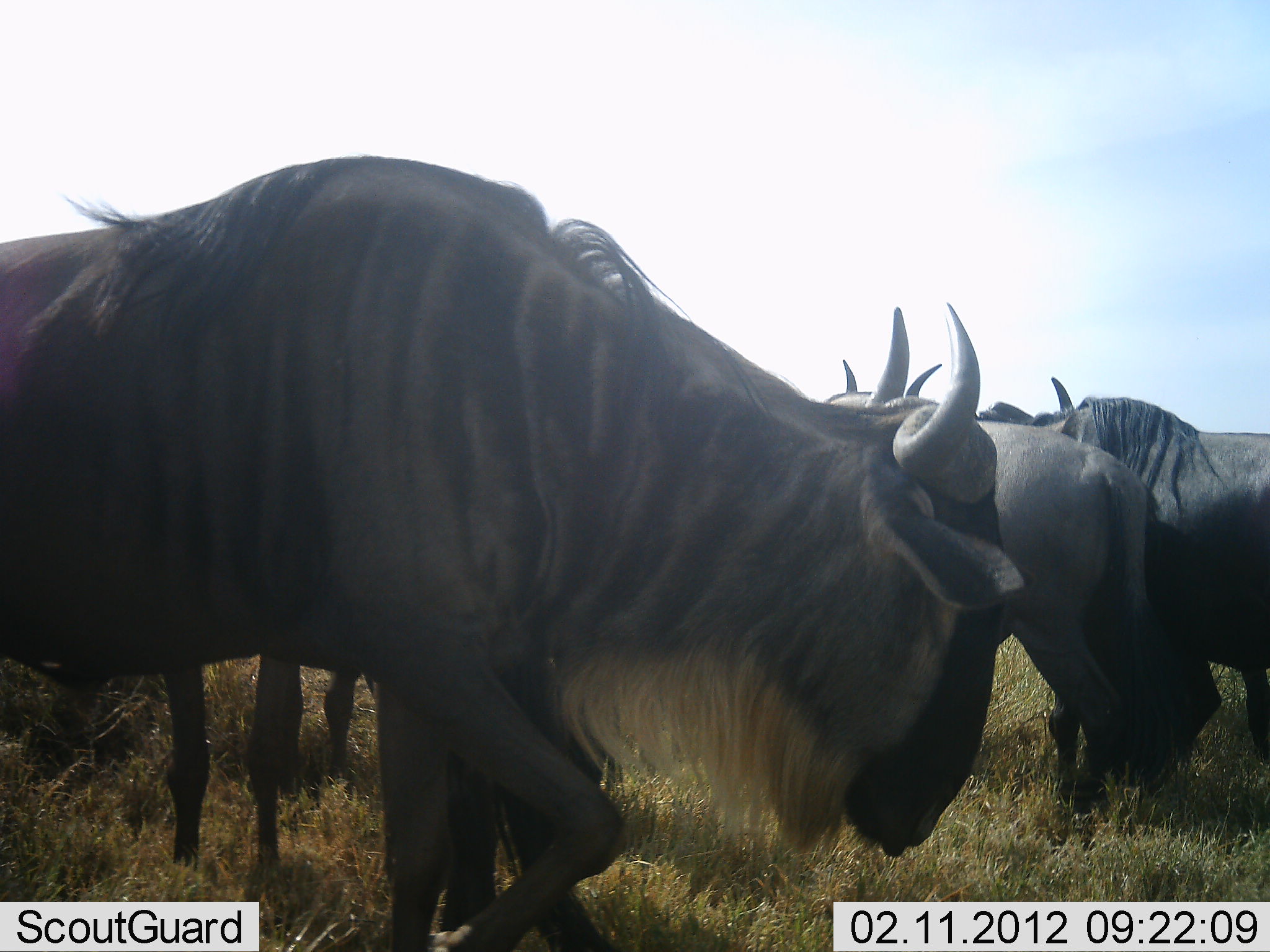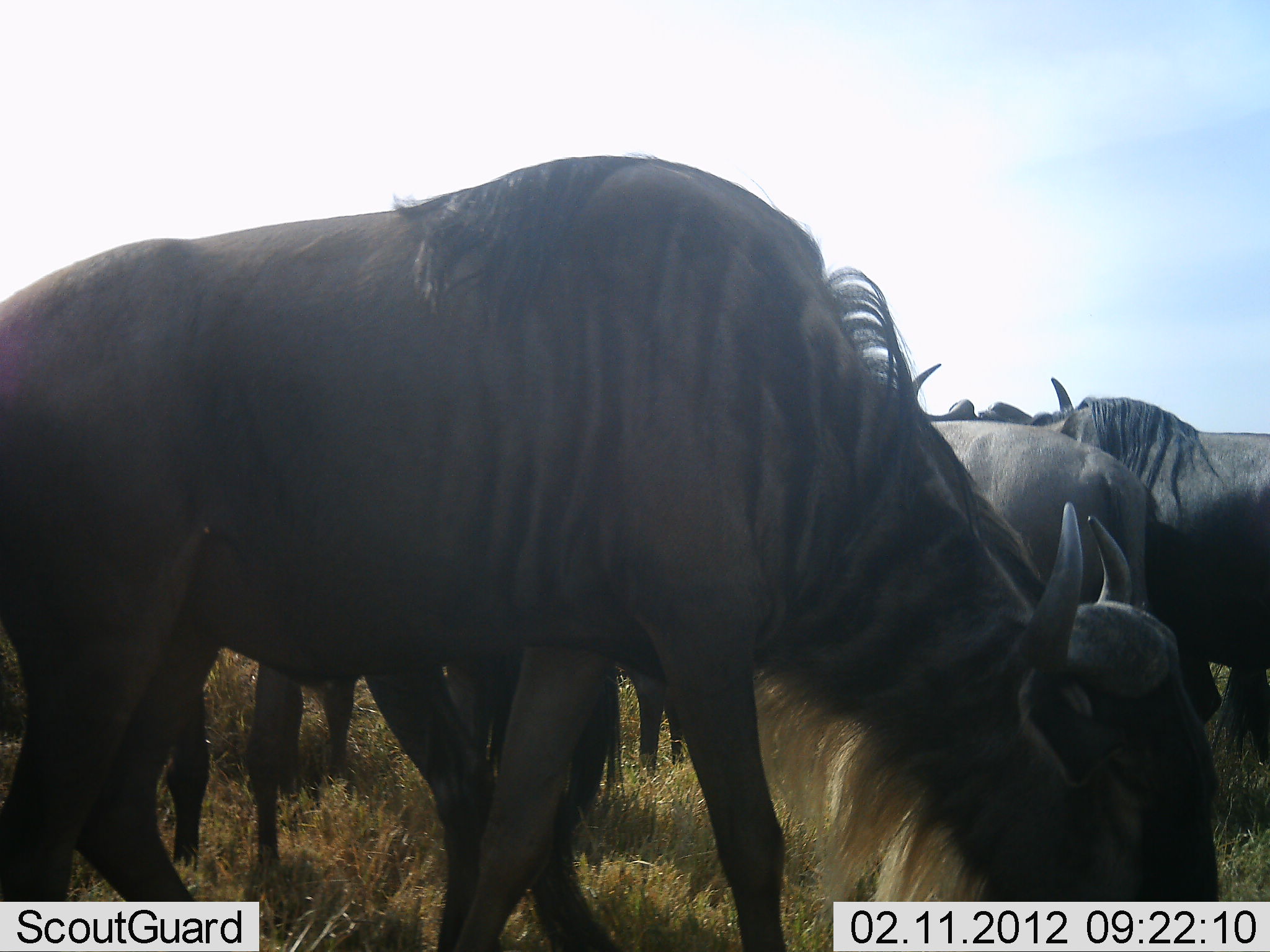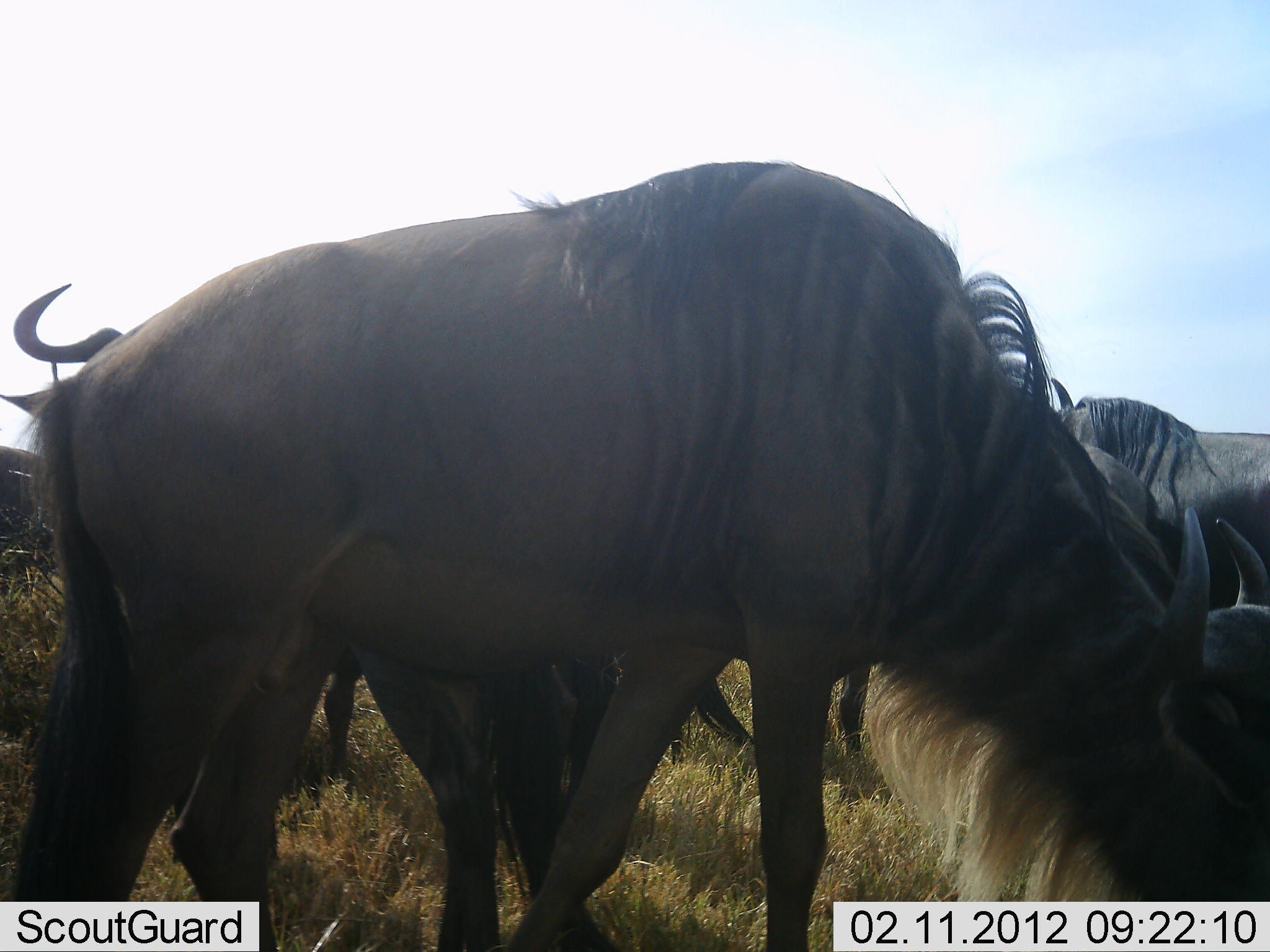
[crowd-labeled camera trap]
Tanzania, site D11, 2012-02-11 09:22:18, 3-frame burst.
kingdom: Animalia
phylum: Chordata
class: Mammalia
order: Artiodactyla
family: Bovidae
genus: Connochaetes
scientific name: Connochaetes taurinus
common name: blue wildebeest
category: wildebeest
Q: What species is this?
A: Wildebeest (blue wildebeest) (Connochaetes taurinus).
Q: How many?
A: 5.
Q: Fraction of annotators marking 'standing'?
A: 87%.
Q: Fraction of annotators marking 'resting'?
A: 0%.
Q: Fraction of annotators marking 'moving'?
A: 53%.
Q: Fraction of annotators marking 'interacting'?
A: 0%.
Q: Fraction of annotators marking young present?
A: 0%.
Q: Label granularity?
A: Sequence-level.